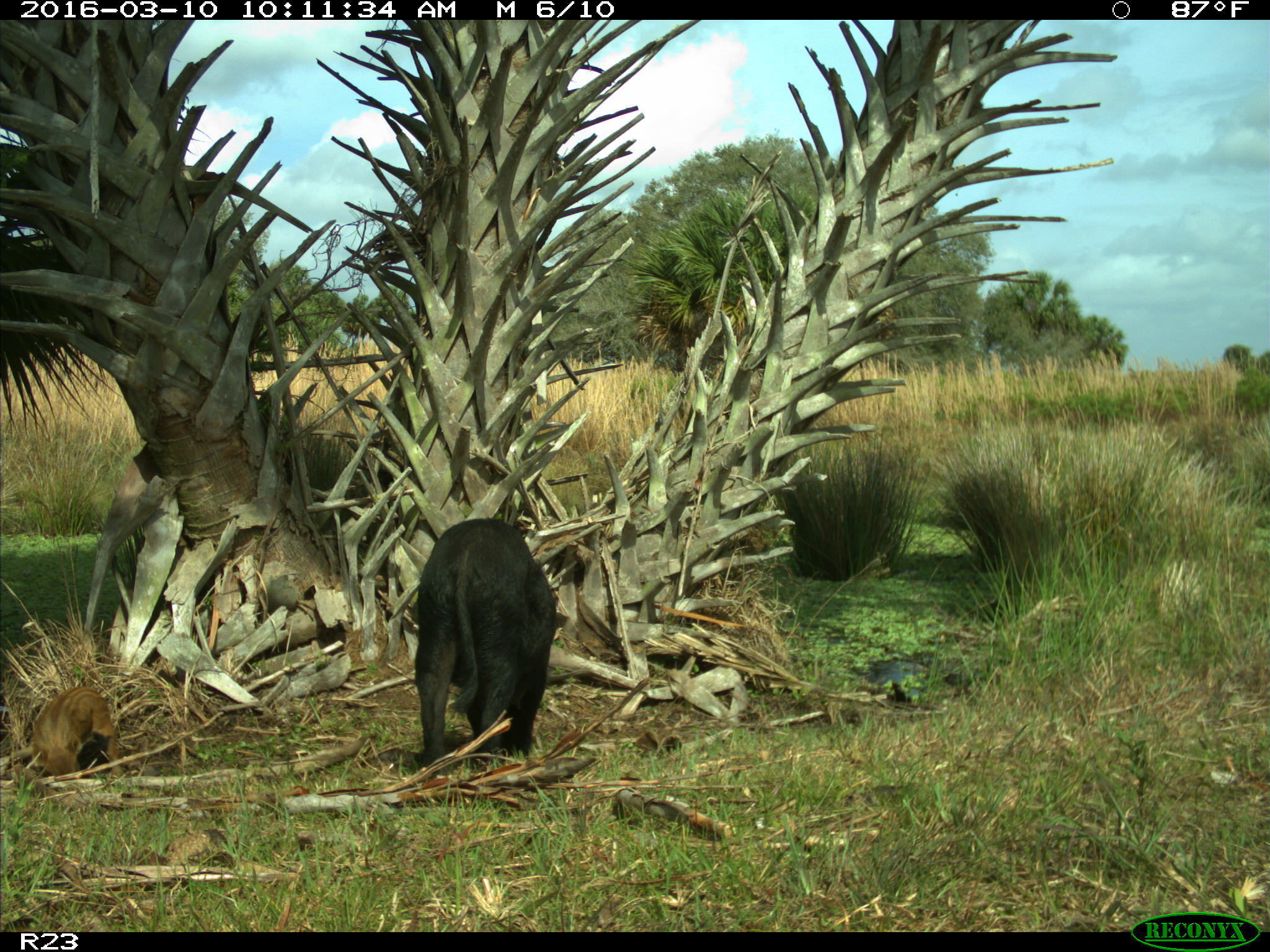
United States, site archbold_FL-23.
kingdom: Animalia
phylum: Chordata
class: Mammalia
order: Artiodactyla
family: Suidae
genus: Sus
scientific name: Sus scrofa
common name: wild boar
Sus scrofa (wild boar).